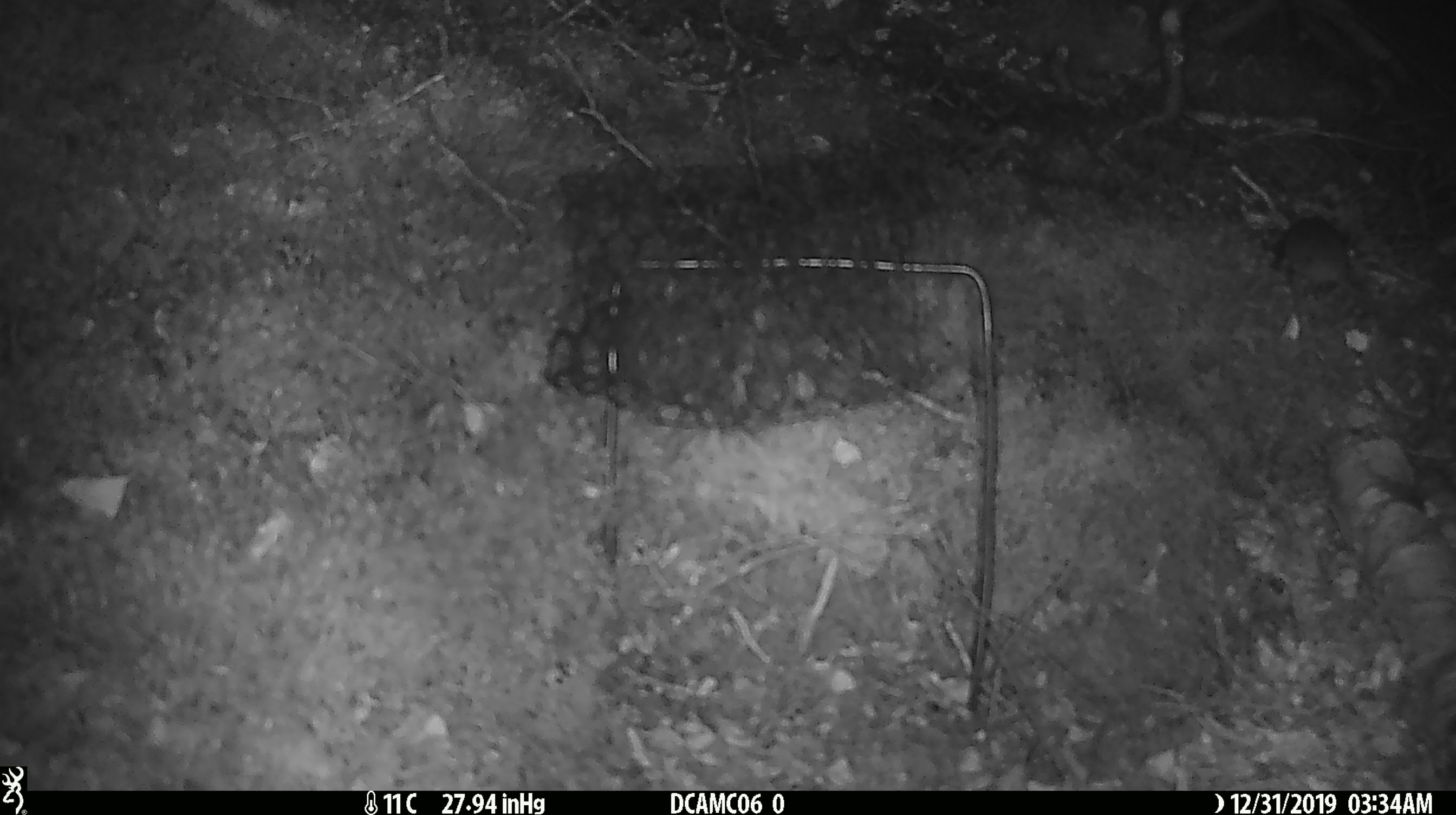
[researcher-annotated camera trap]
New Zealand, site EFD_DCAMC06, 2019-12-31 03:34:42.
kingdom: Animalia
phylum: Chordata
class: Mammalia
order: Rodentia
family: Muridae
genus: Mus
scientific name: Mus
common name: mouse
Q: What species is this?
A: Mouse (Mus).